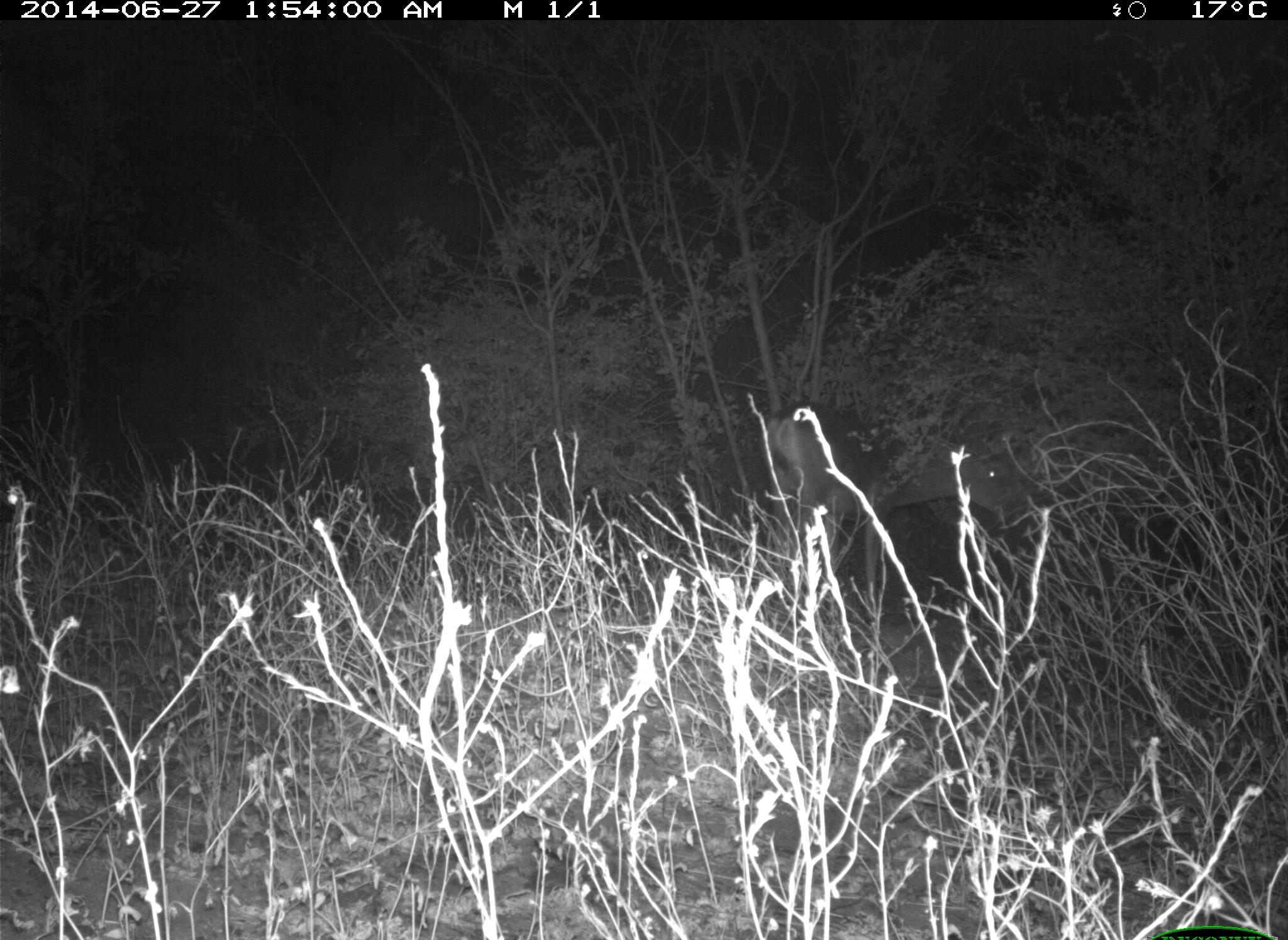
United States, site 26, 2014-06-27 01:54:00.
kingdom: Animalia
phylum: Chordata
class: Mammalia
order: Artiodactyla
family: Cervidae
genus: Odocoileus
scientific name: Odocoileus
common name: deer